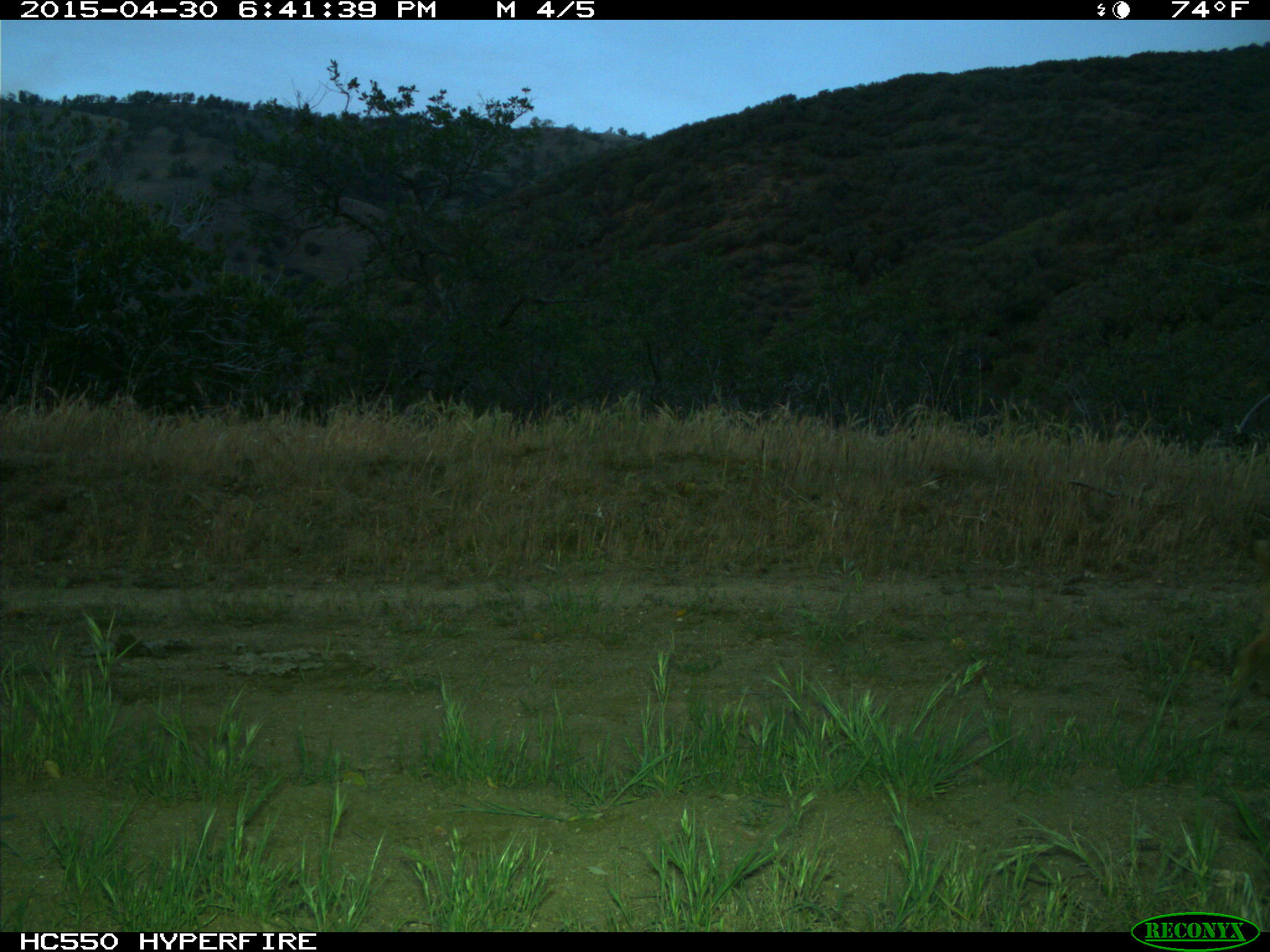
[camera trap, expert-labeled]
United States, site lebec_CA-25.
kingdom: Animalia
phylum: Chordata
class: Mammalia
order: Artiodactyla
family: Suidae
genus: Sus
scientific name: Sus scrofa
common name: wild boar